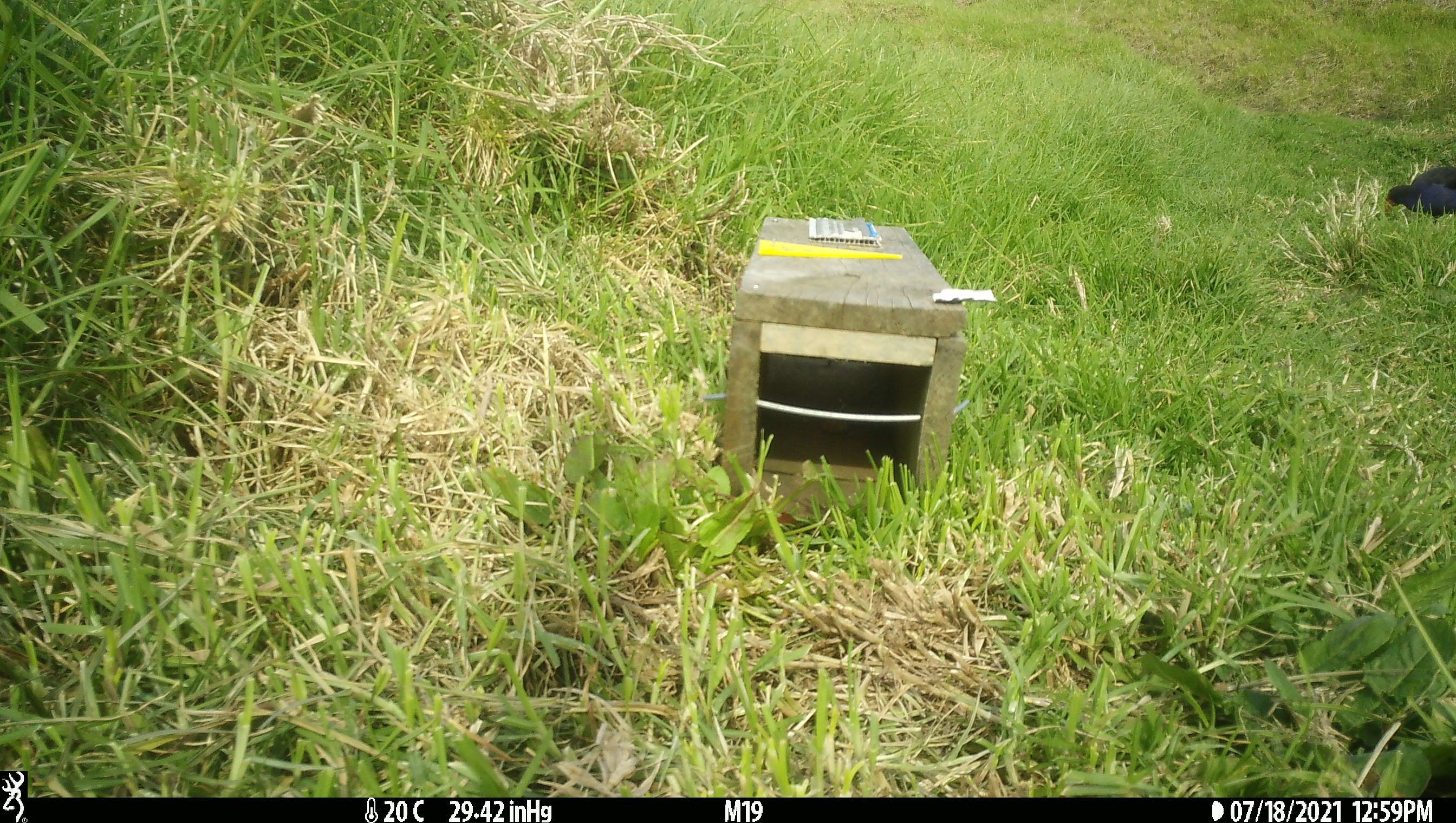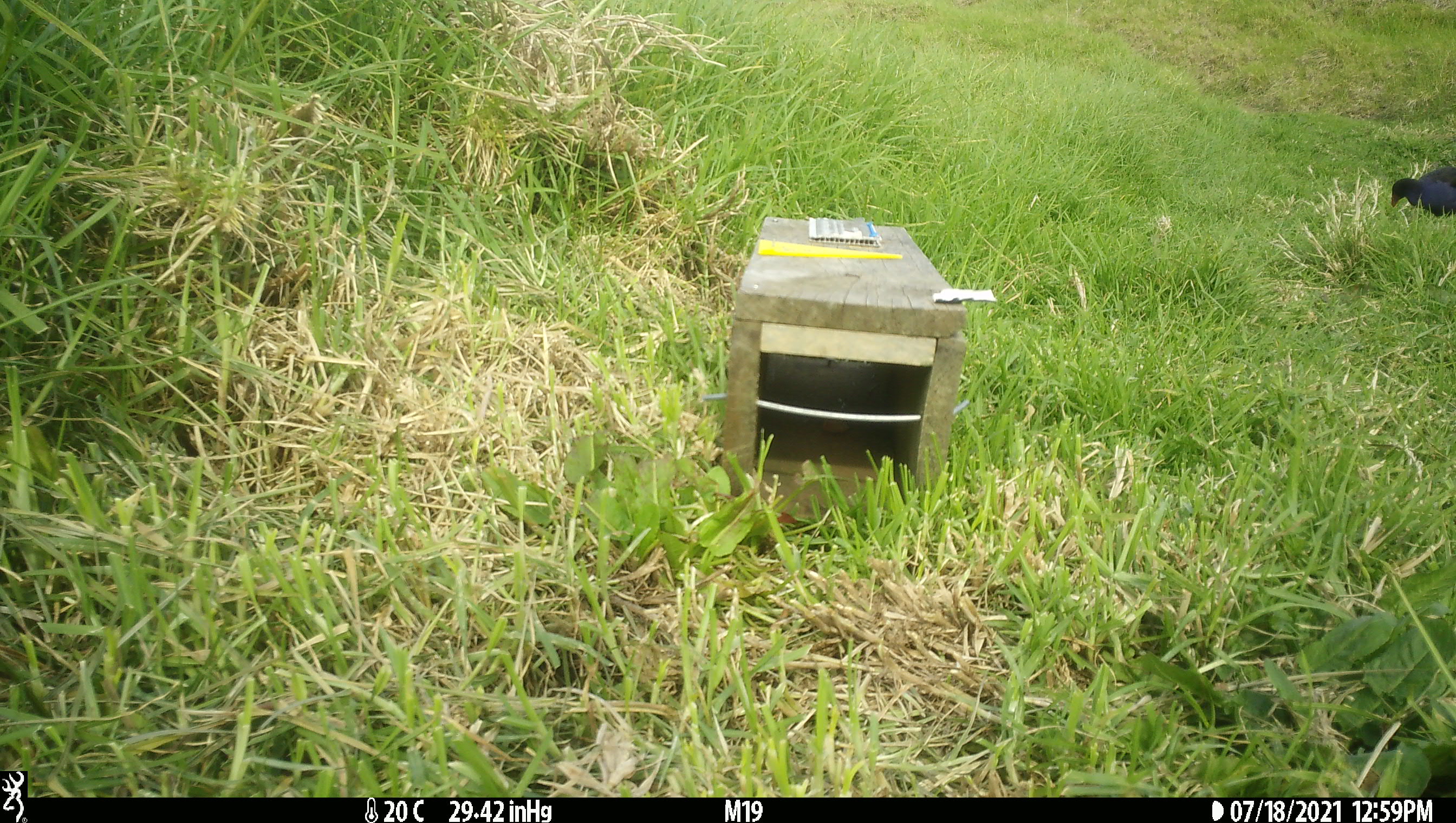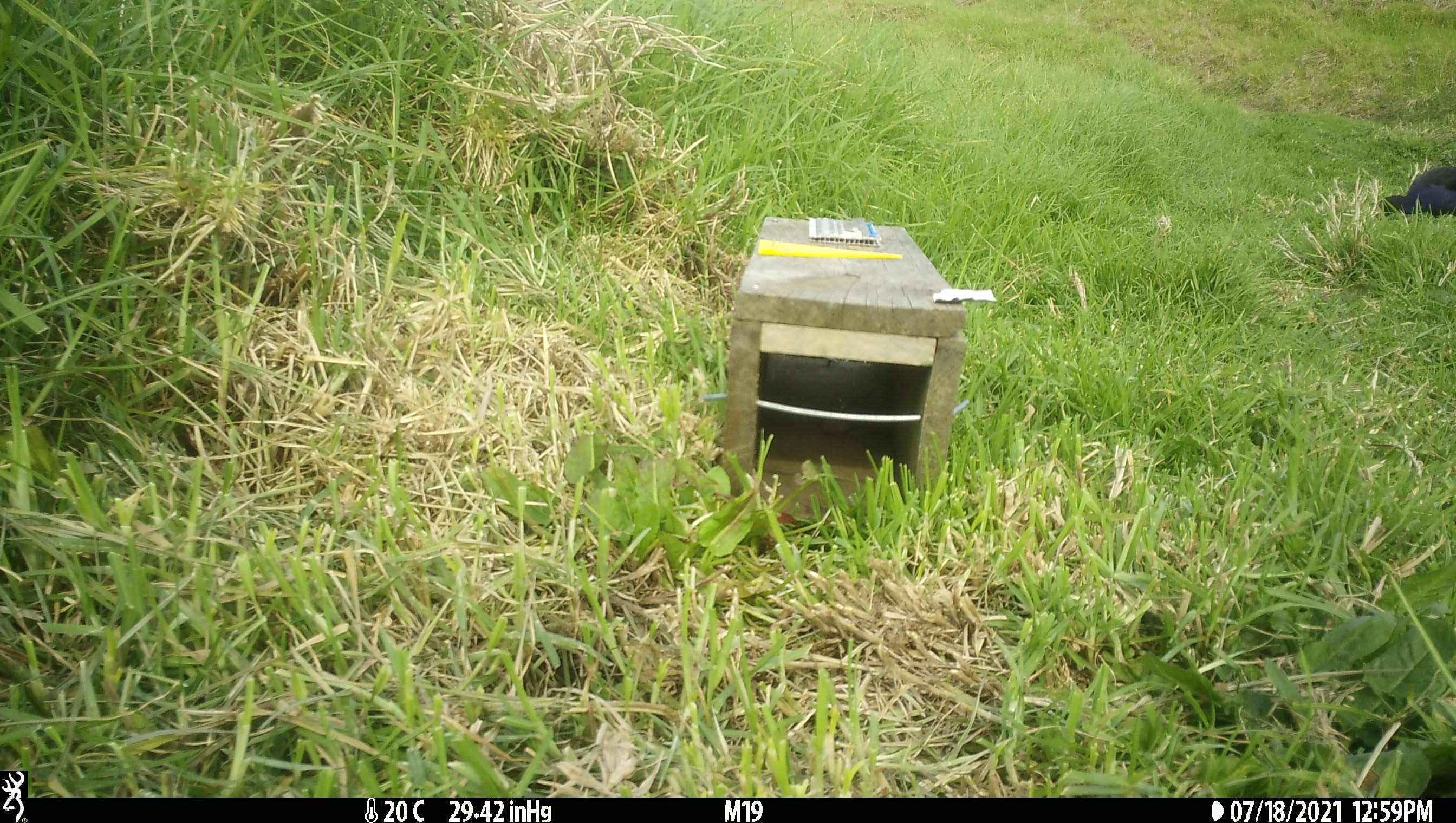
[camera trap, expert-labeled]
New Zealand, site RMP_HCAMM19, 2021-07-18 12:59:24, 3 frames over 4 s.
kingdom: Animalia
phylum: Chordata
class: Aves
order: Gruiformes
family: Rallidae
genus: Porphyrio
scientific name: Porphyrio melanotus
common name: australasian swamphen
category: pukeko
Pukeko (australasian swamphen) (Porphyrio melanotus).